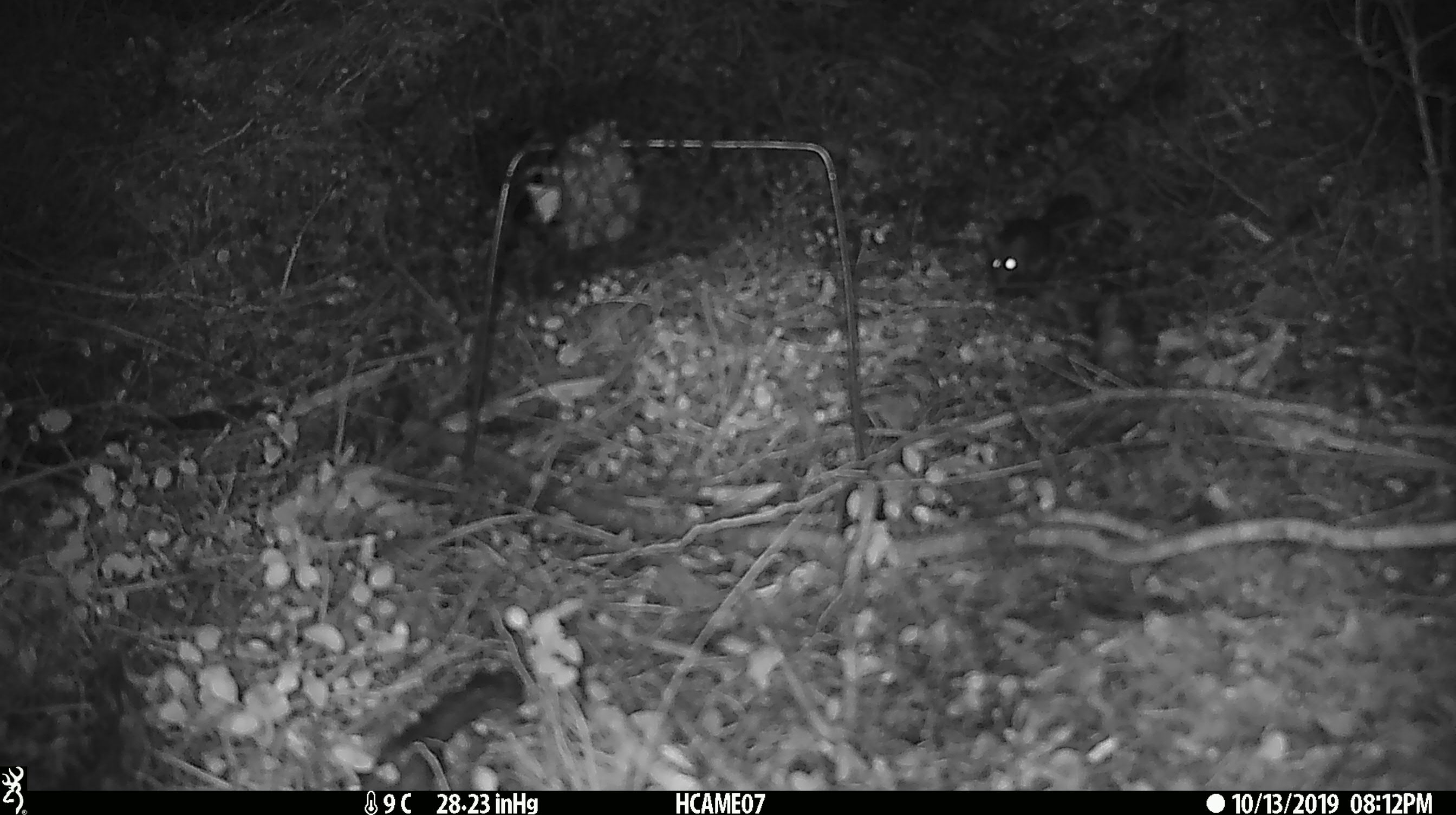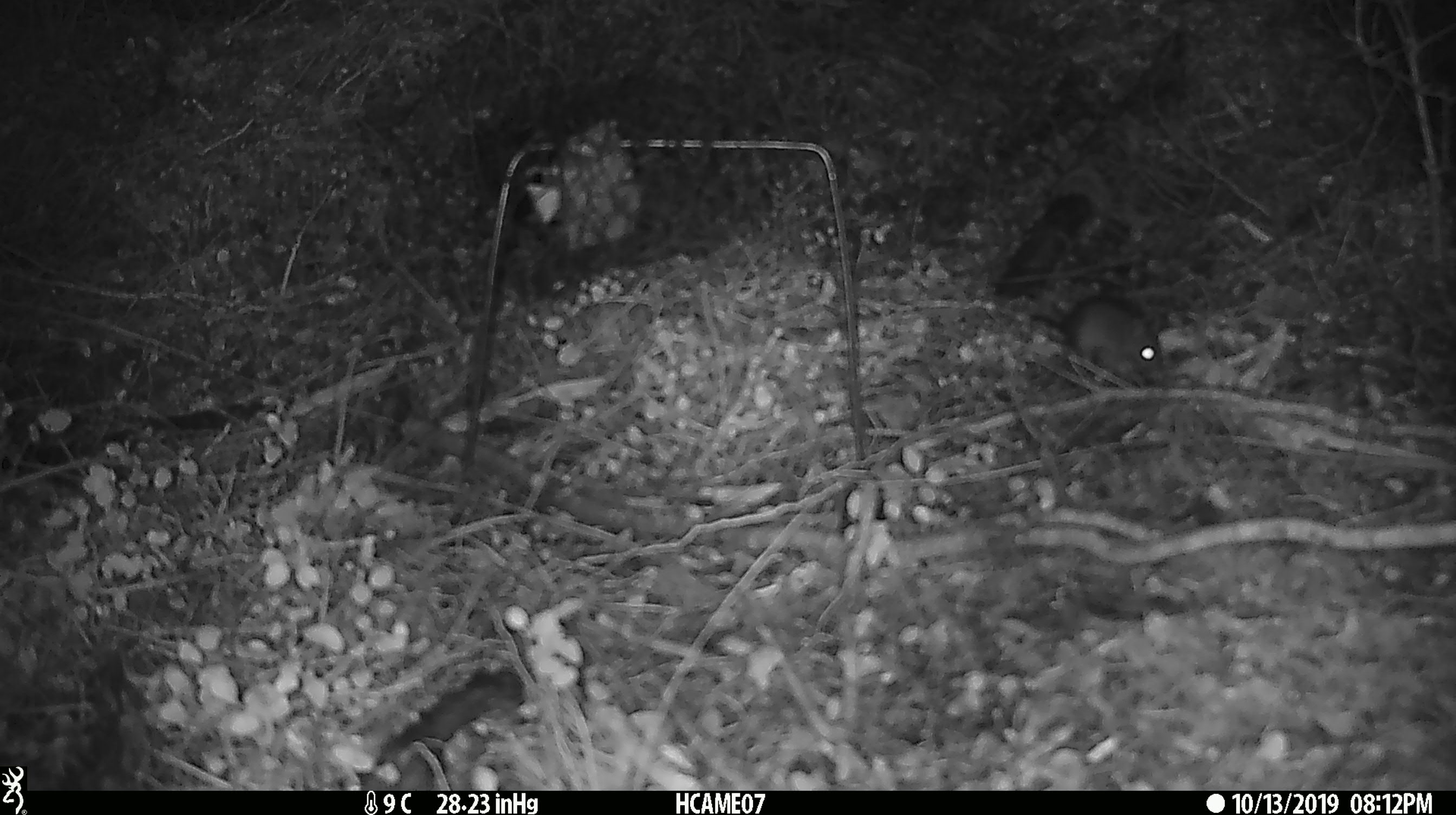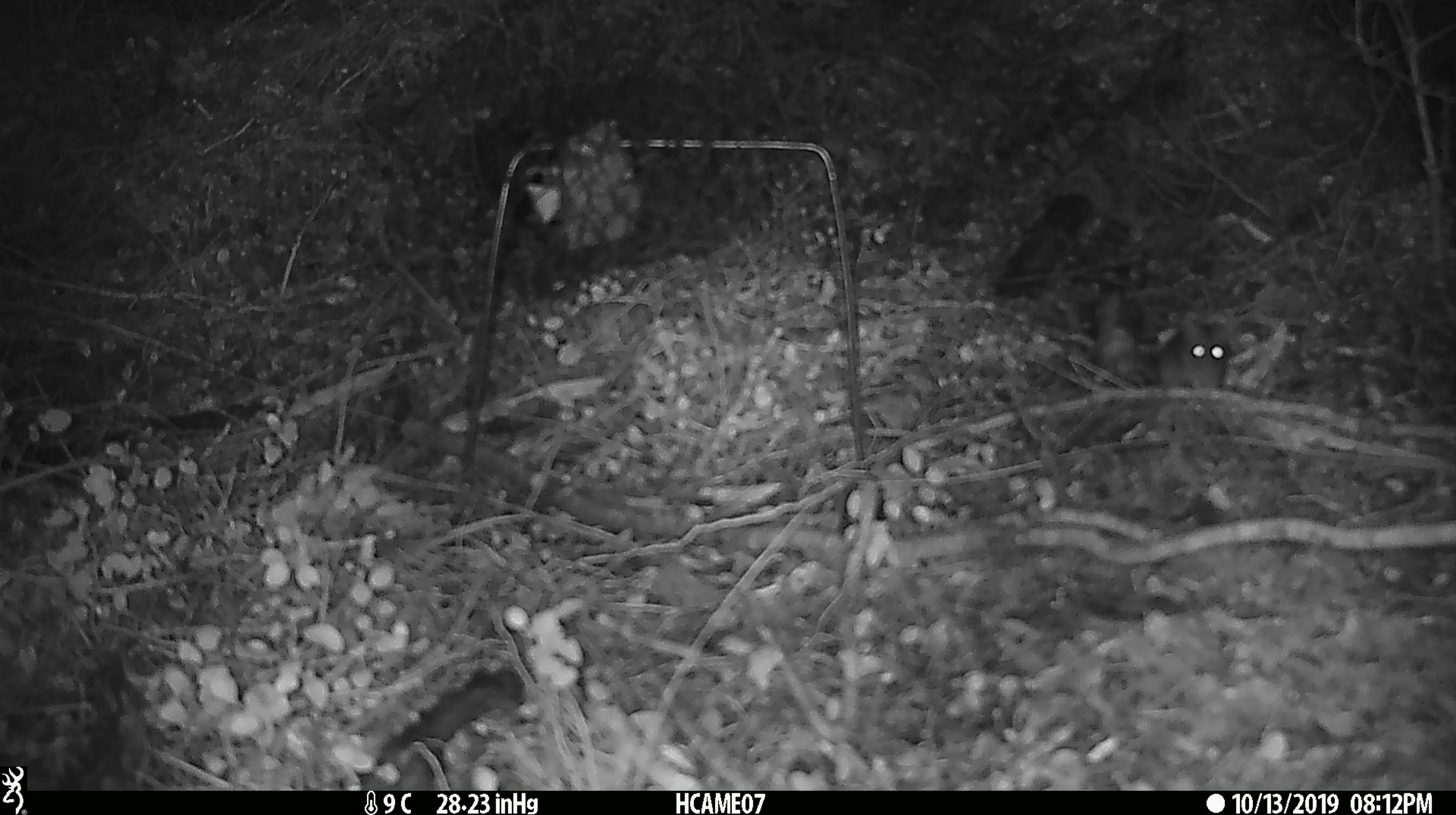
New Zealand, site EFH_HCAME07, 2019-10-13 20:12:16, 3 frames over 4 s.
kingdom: Animalia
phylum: Chordata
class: Mammalia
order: Rodentia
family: Muridae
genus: Mus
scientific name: Mus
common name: mouse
Mouse (Mus).